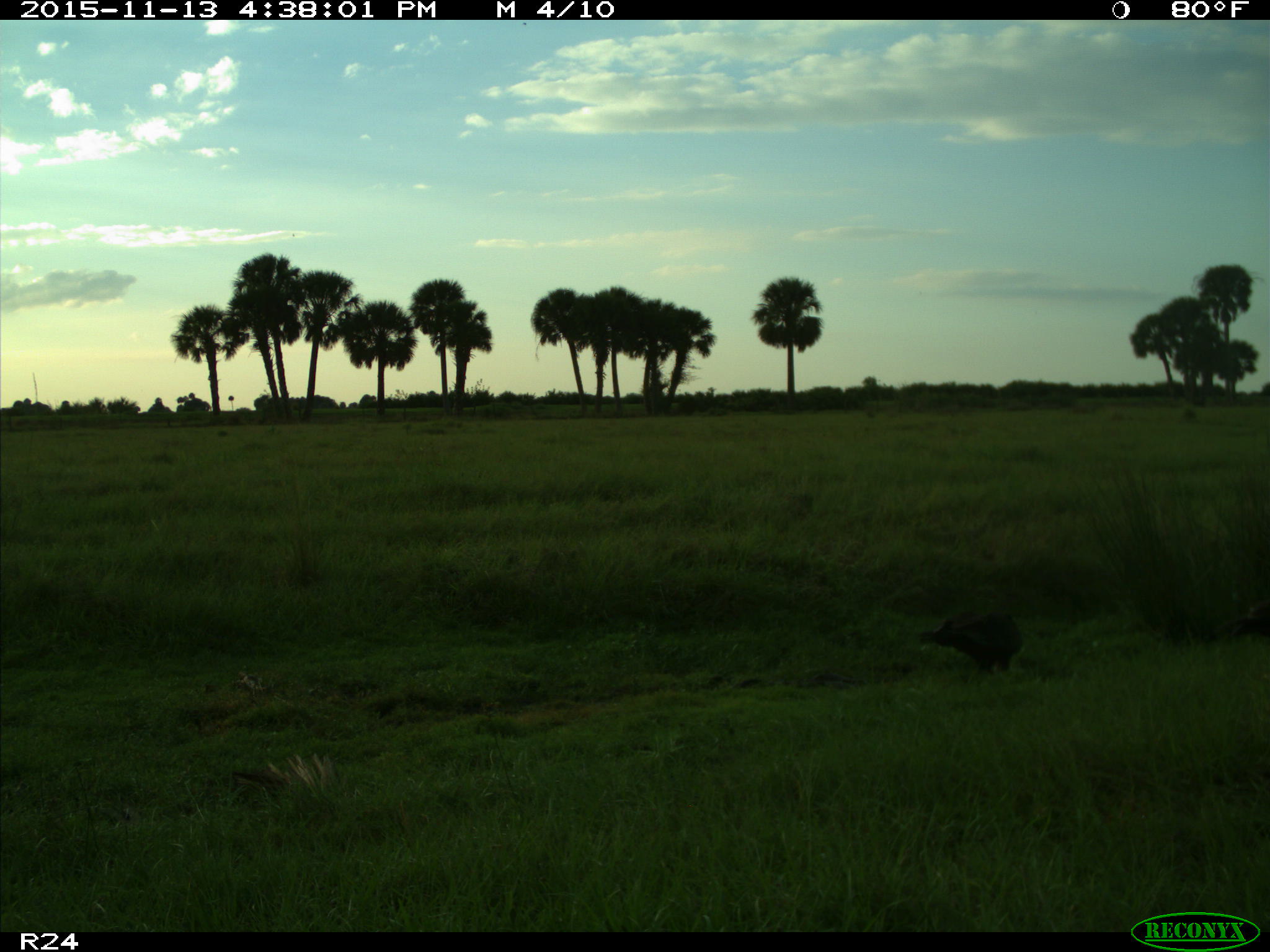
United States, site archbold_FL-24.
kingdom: Animalia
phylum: Chordata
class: Aves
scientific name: Aves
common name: birds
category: unidentified bird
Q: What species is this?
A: Unidentified bird (birds) (Aves).